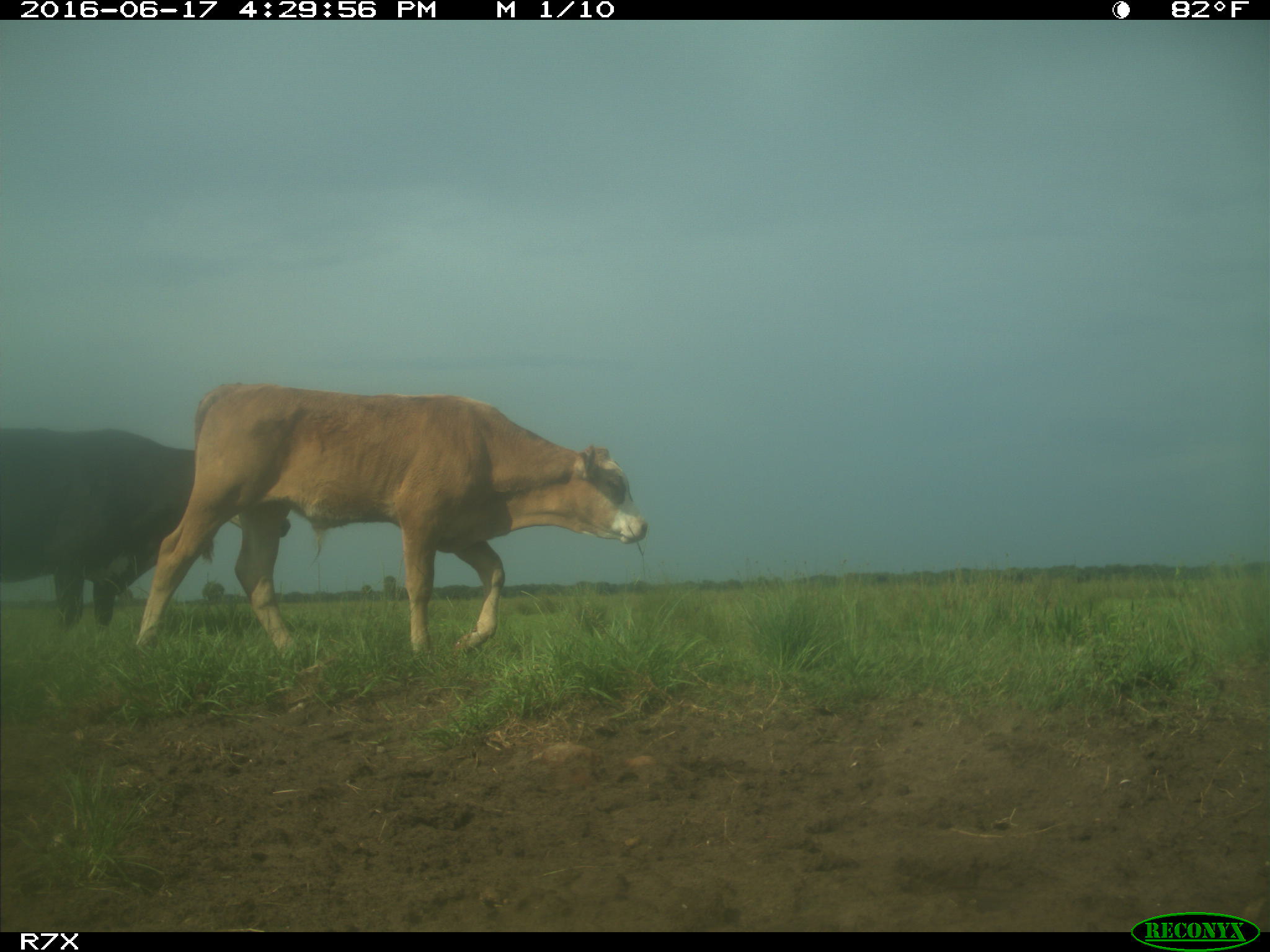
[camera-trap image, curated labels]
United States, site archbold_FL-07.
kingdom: Animalia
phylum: Chordata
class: Mammalia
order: Artiodactyla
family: Bovidae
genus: Bos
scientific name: Bos taurus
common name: domestic cow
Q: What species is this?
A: Bos taurus (domestic cow).